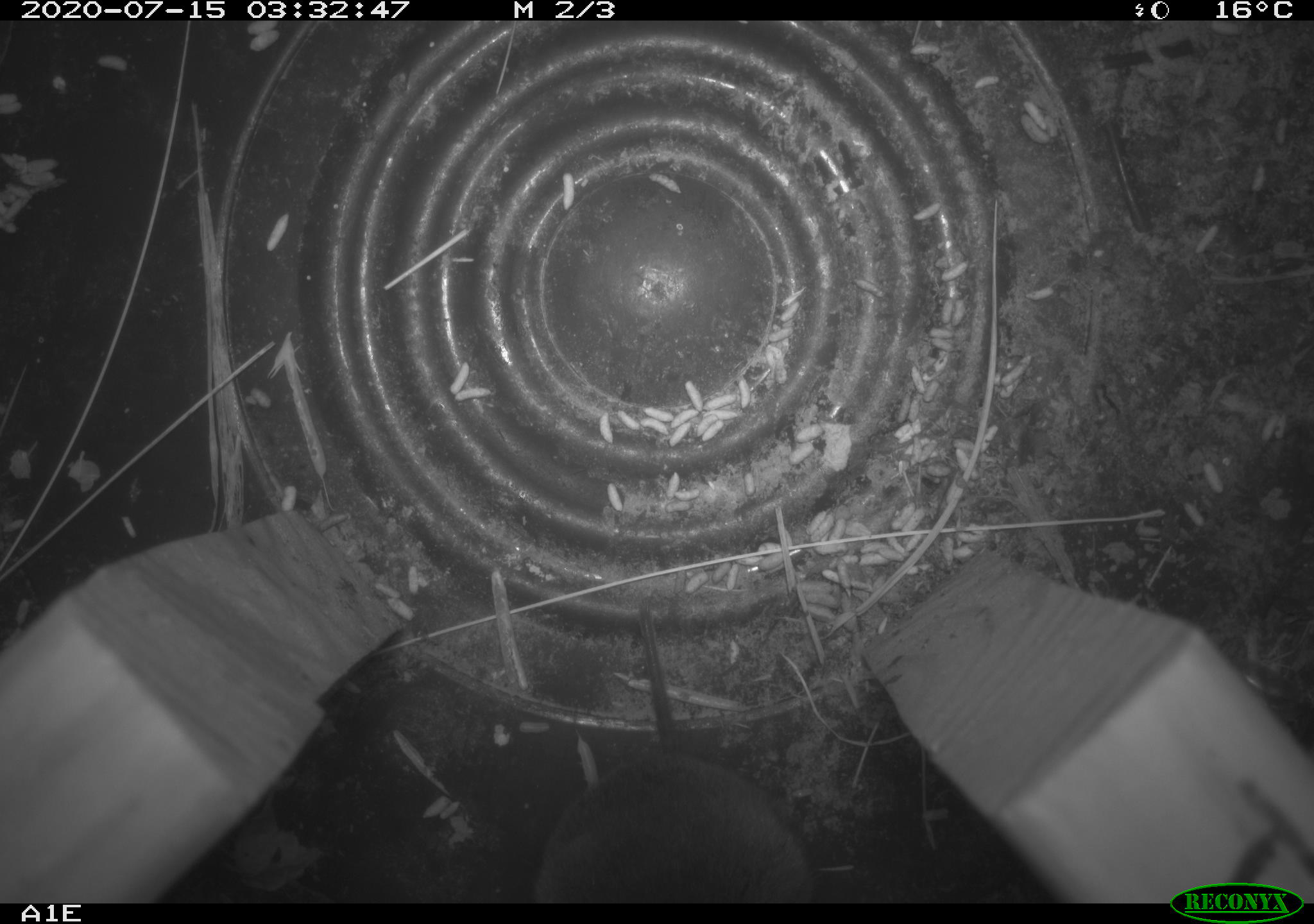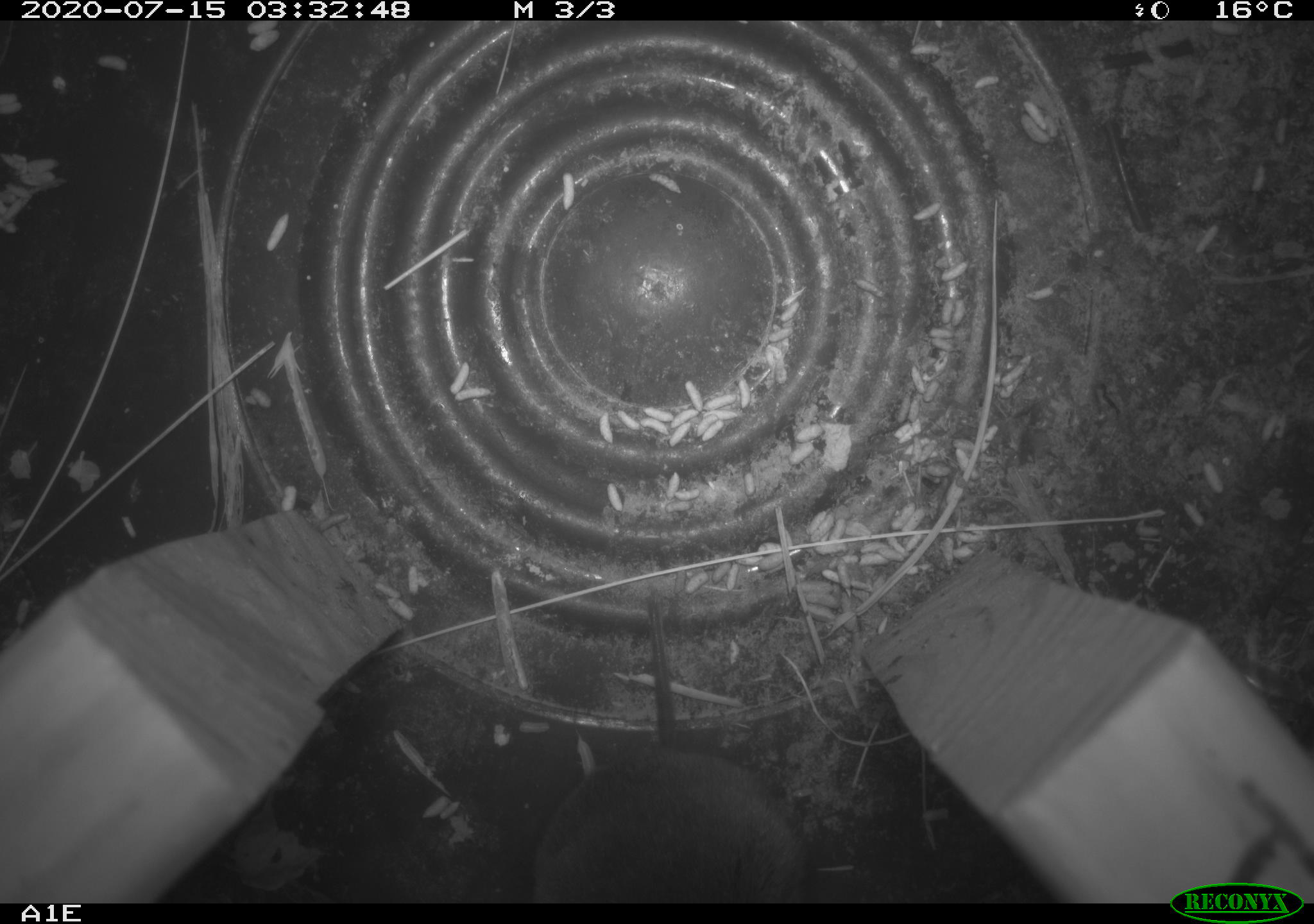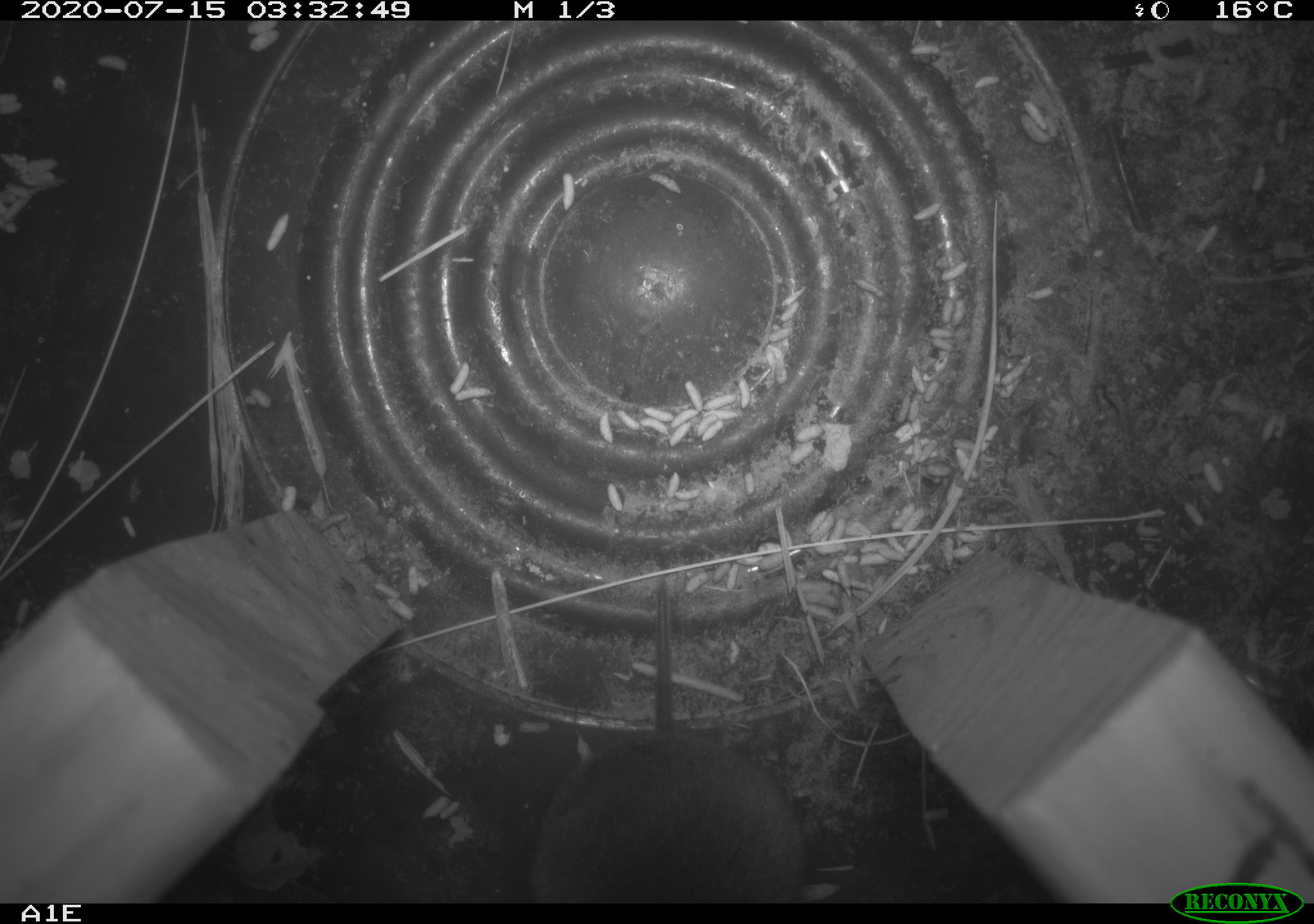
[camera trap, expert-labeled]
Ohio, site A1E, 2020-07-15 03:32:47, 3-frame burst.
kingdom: Animalia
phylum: Chordata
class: Mammalia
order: Rodentia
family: Cricetidae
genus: Microtus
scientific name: Microtus pennsylvanicus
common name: meadow vole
Meadow vole (Microtus pennsylvanicus).